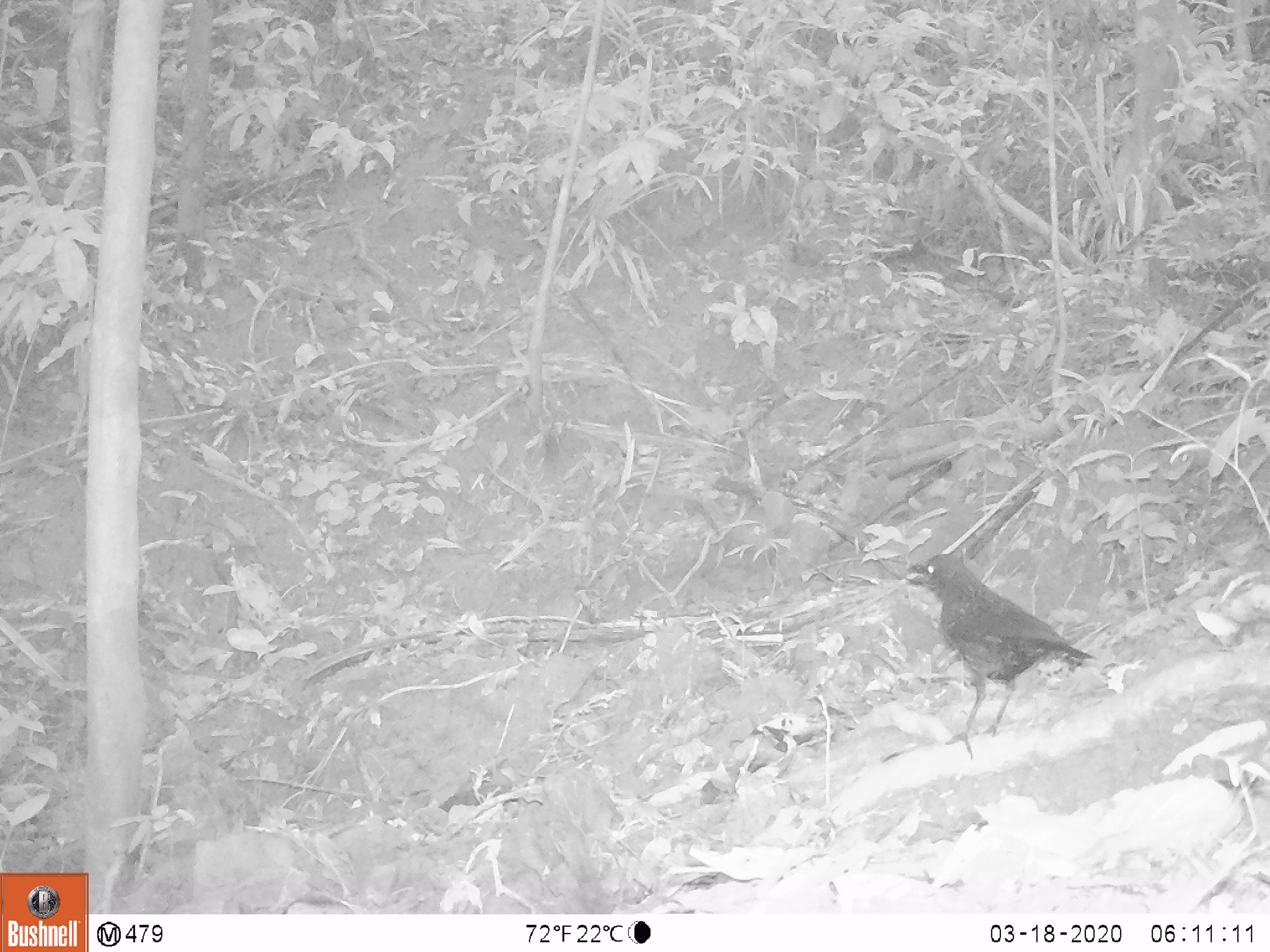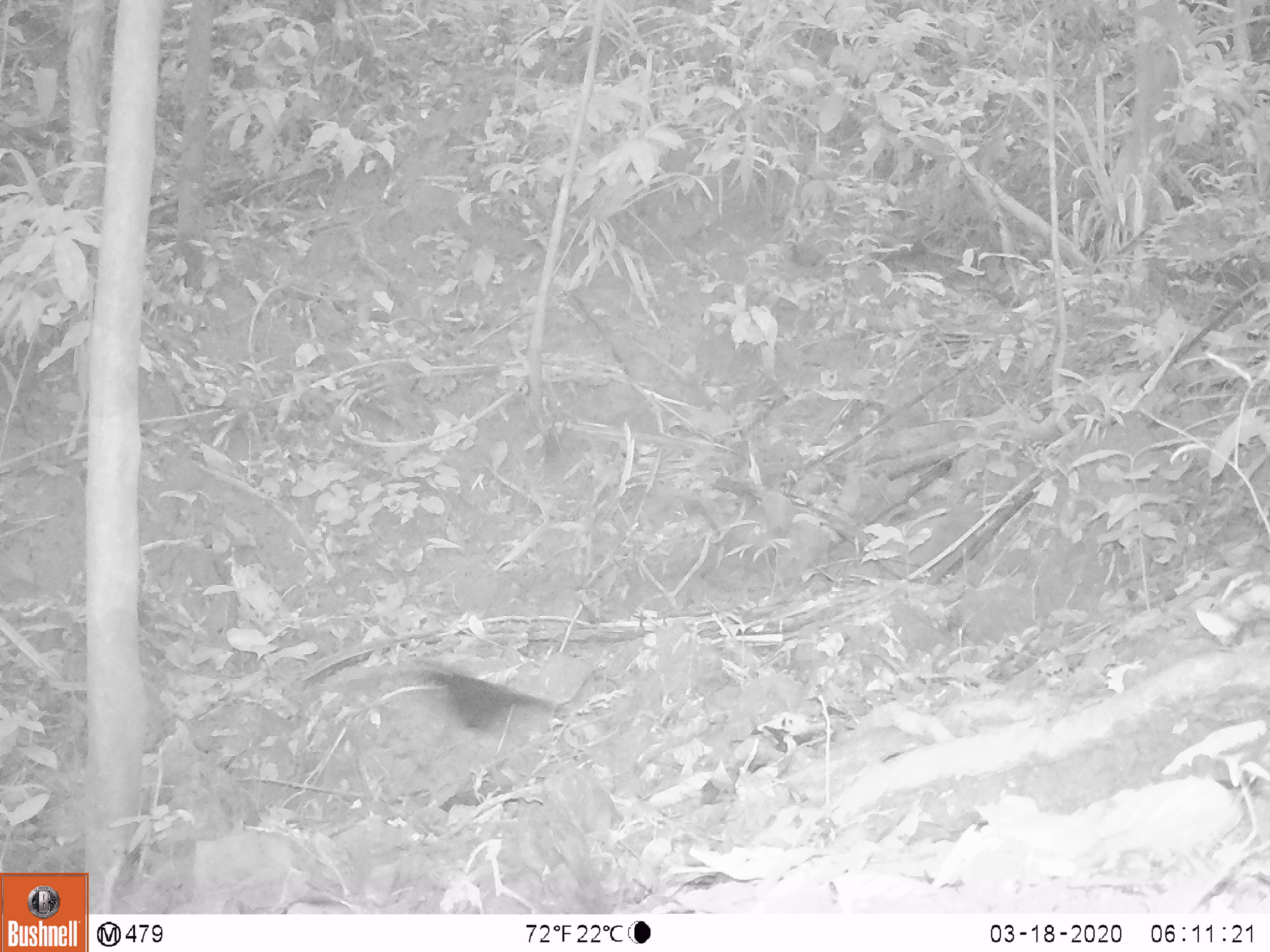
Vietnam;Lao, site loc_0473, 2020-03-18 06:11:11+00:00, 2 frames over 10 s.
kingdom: Animalia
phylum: Chordata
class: Aves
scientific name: Aves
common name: bird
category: unidentified bird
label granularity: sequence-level